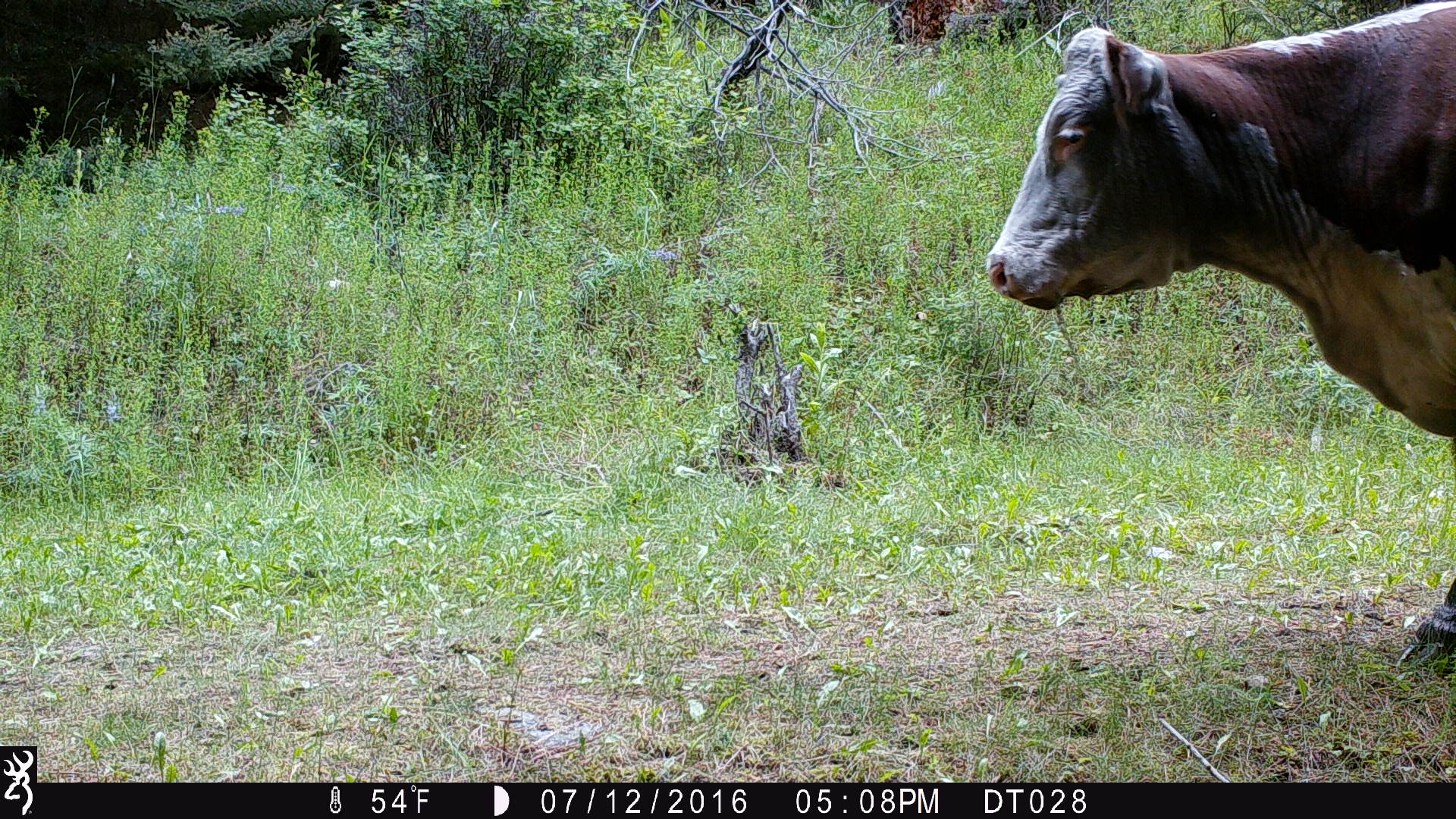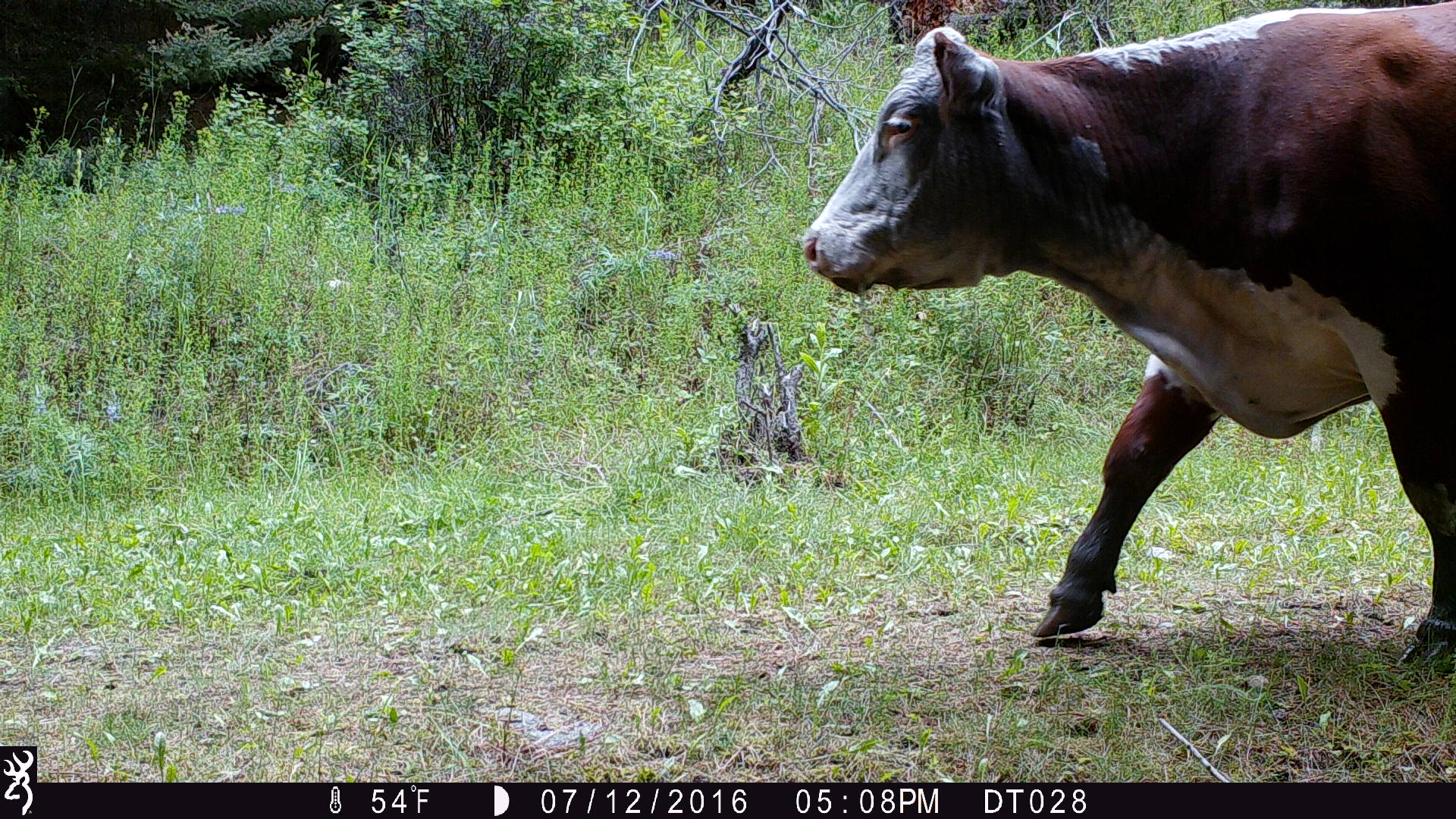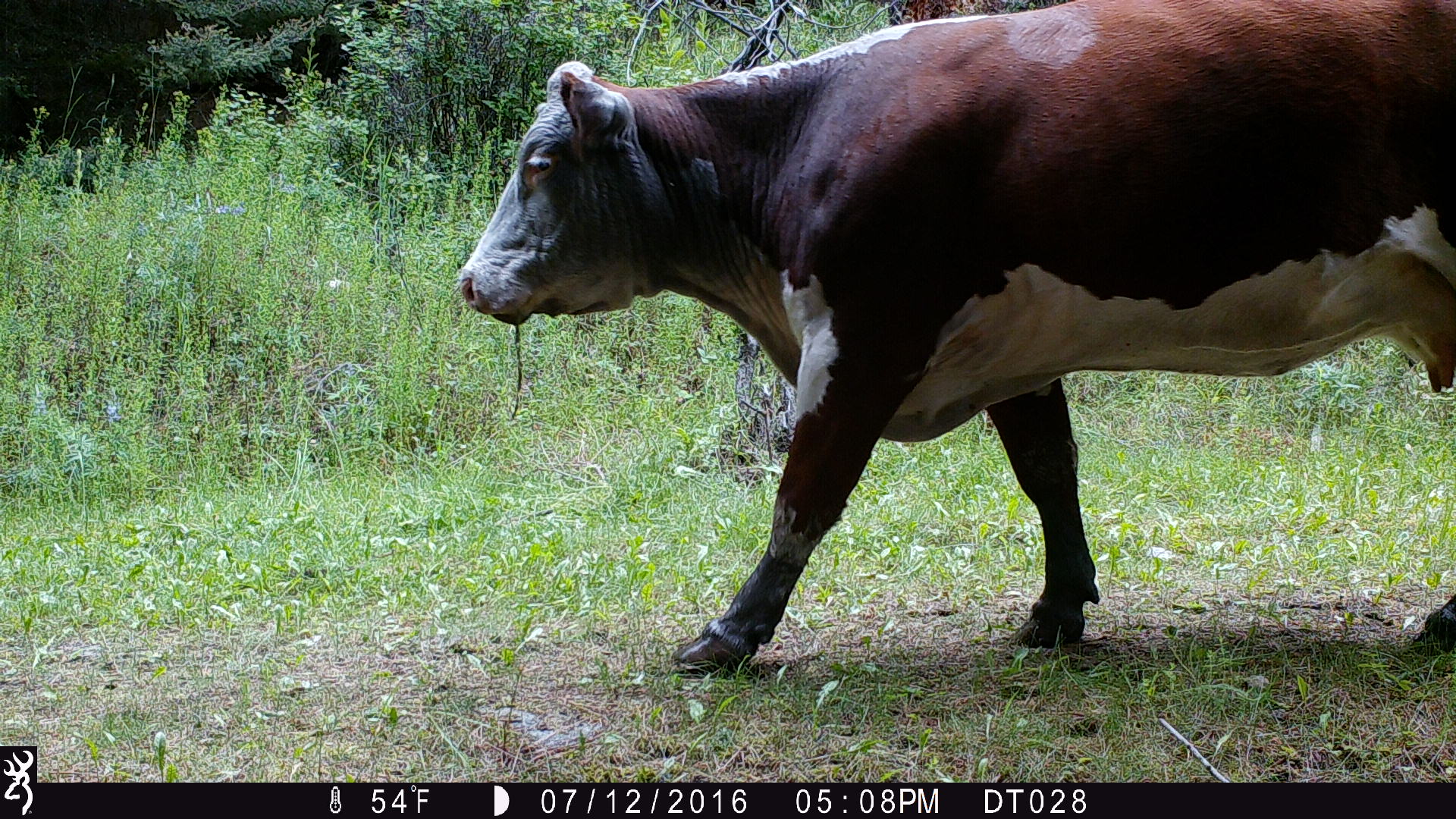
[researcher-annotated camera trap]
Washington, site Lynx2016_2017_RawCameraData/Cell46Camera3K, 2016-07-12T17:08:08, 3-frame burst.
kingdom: Animalia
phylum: Chordata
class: Mammalia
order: Artiodactyla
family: Bovidae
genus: Bos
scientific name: Bos taurus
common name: domestic cattle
Domestic cattle (Bos taurus). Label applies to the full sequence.